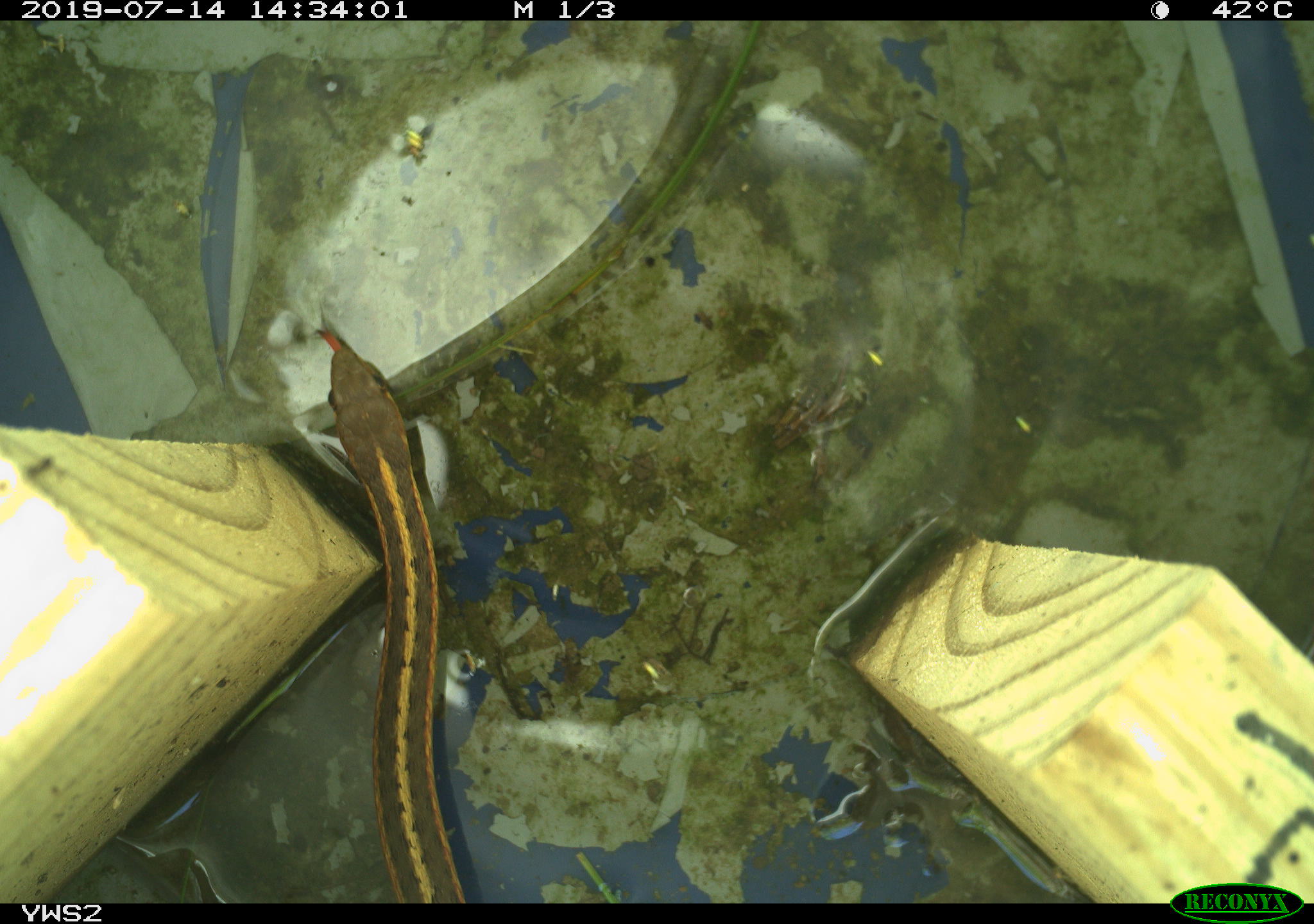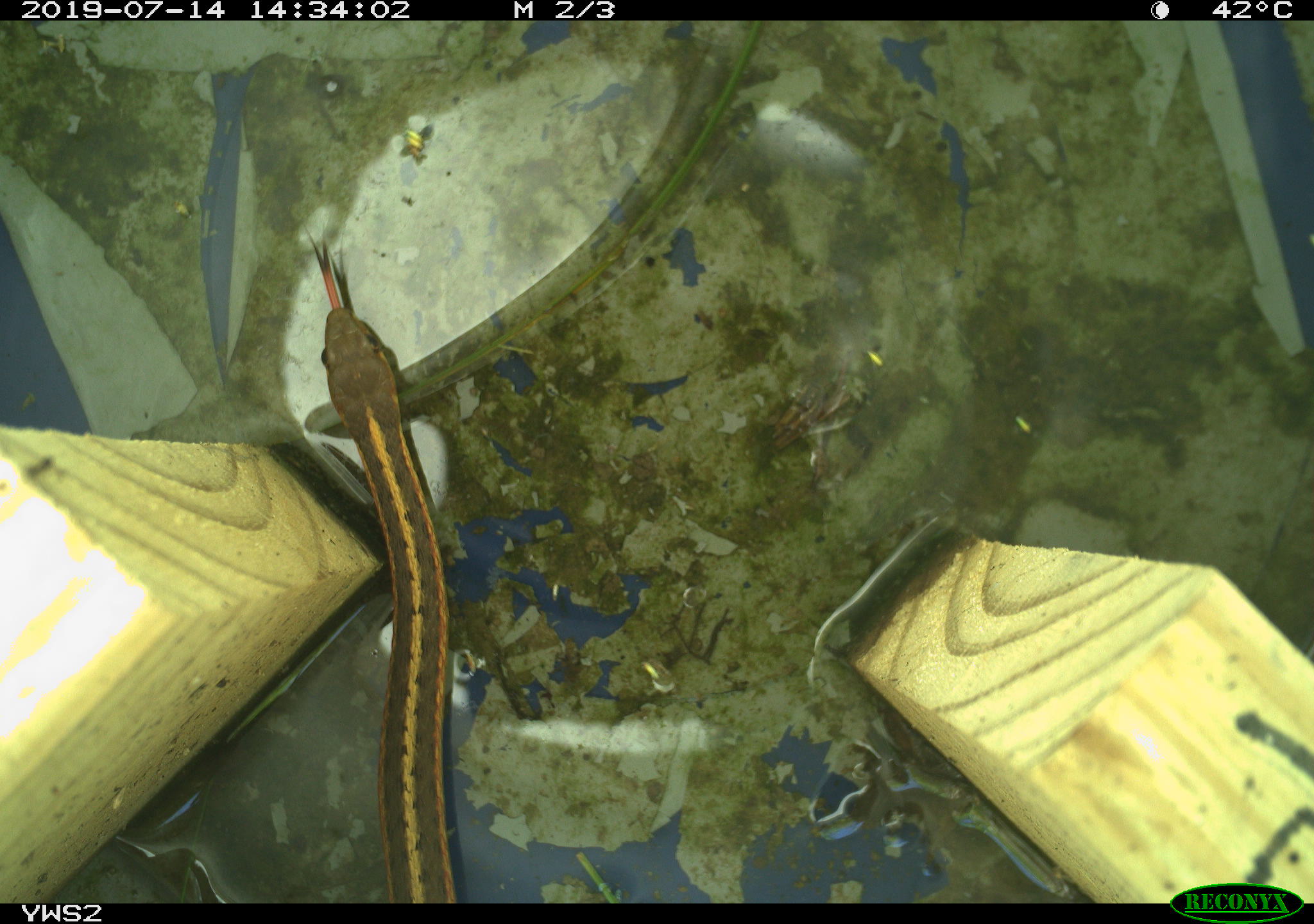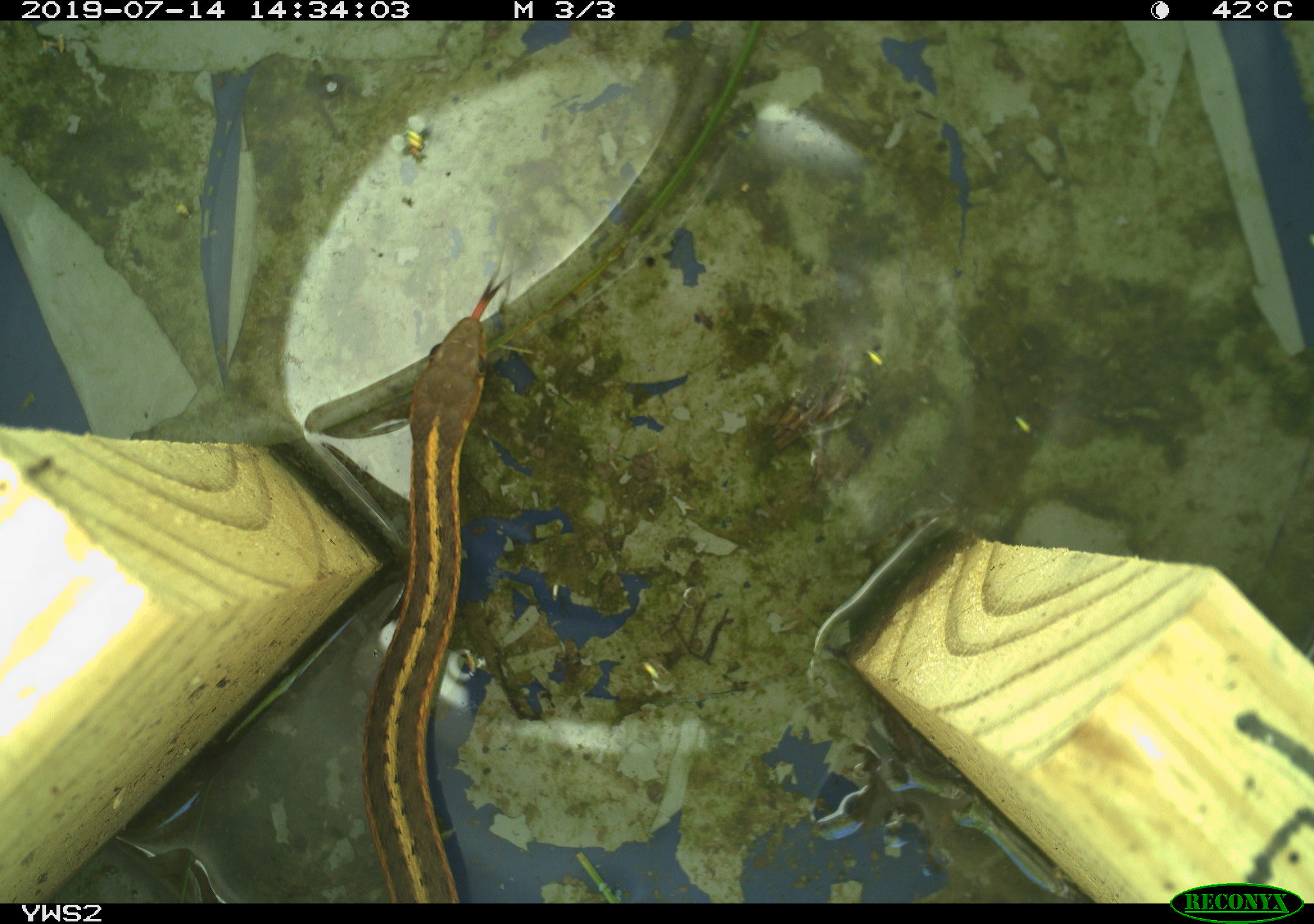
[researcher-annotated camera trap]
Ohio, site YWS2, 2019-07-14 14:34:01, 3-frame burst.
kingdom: Animalia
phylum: Chordata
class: Reptilia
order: Squamata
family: Colubridae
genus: Thamnophis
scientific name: Thamnophis sirtalis sirtalis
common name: eastern gartersnake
Eastern gartersnake (Thamnophis sirtalis sirtalis).